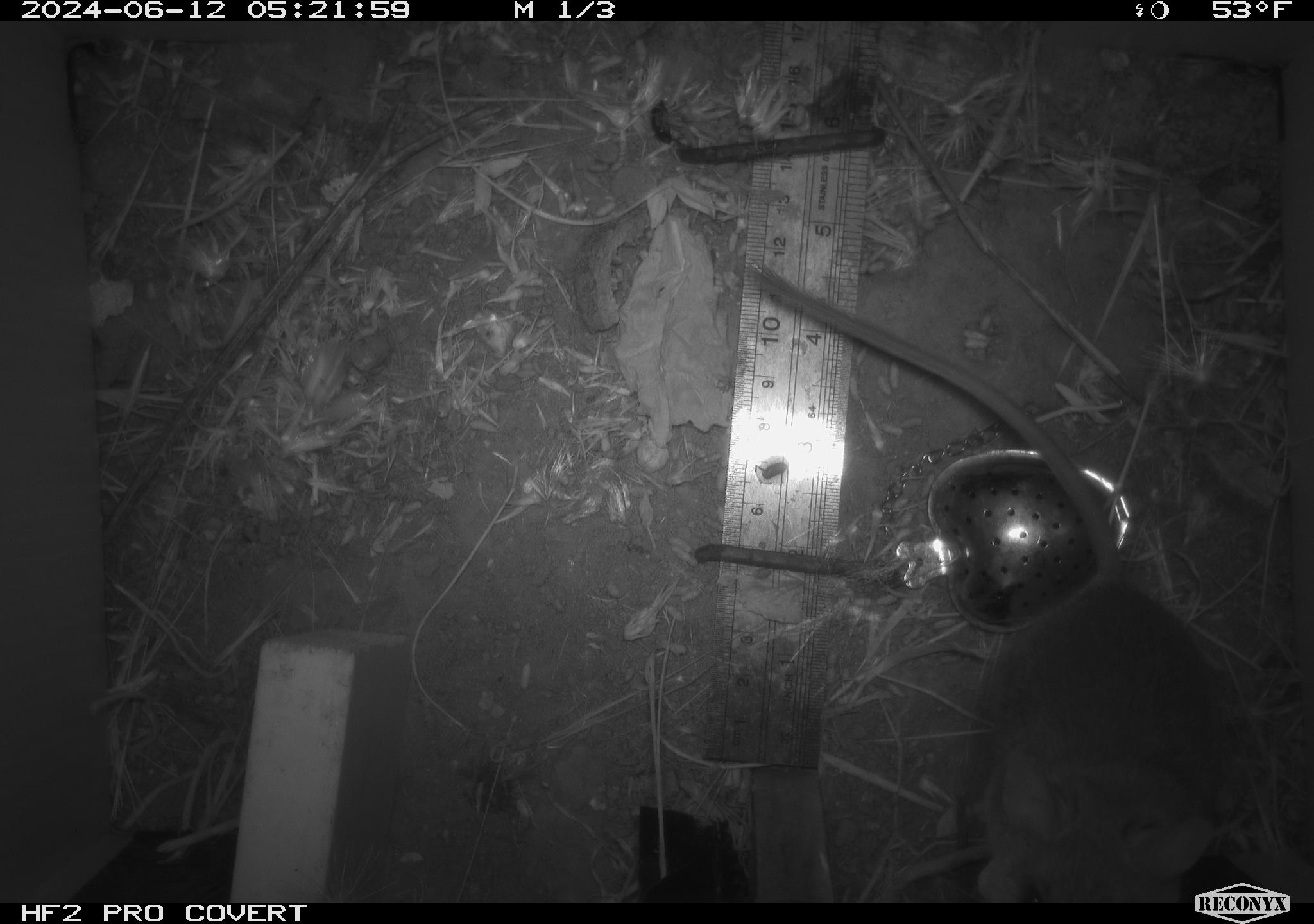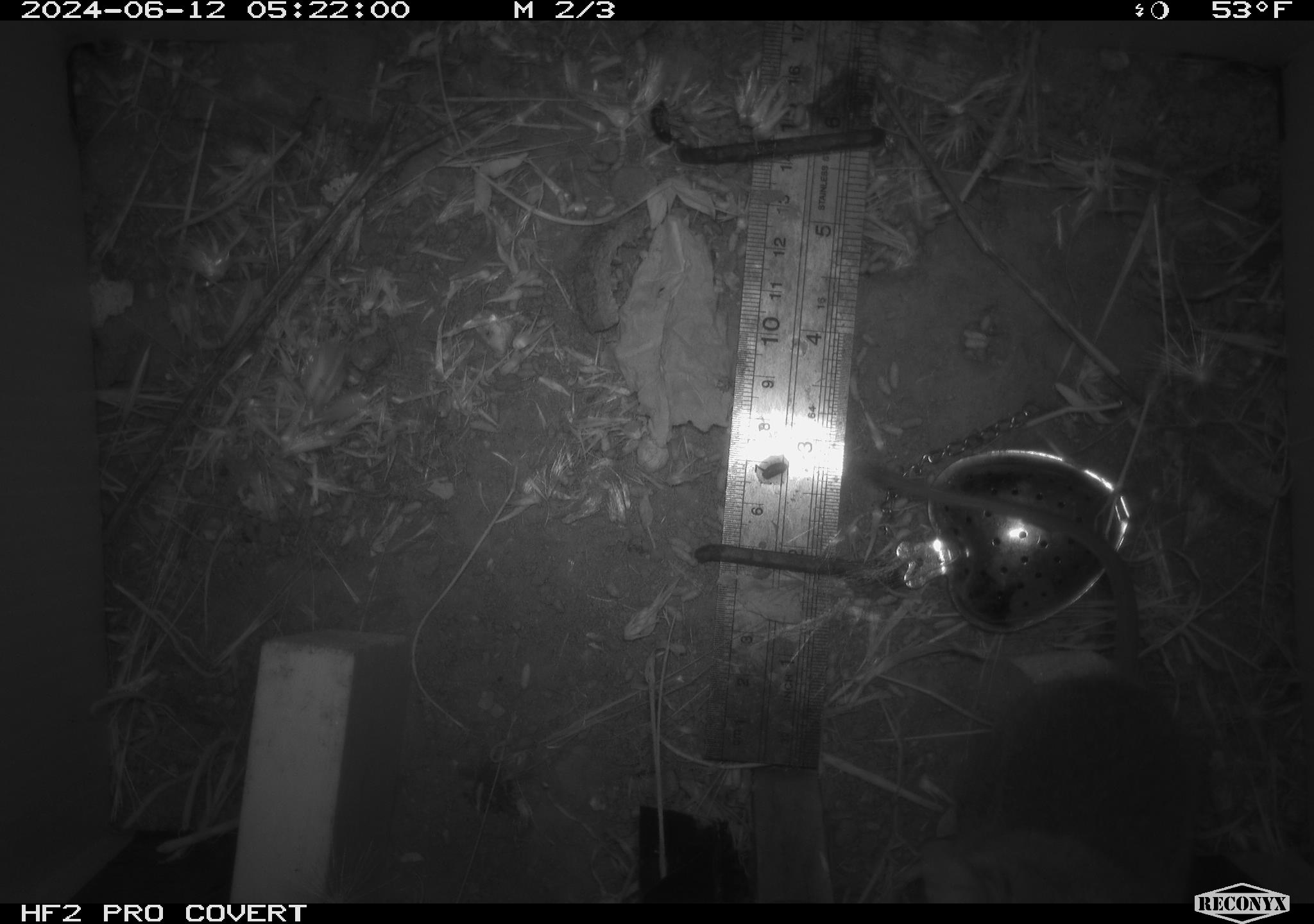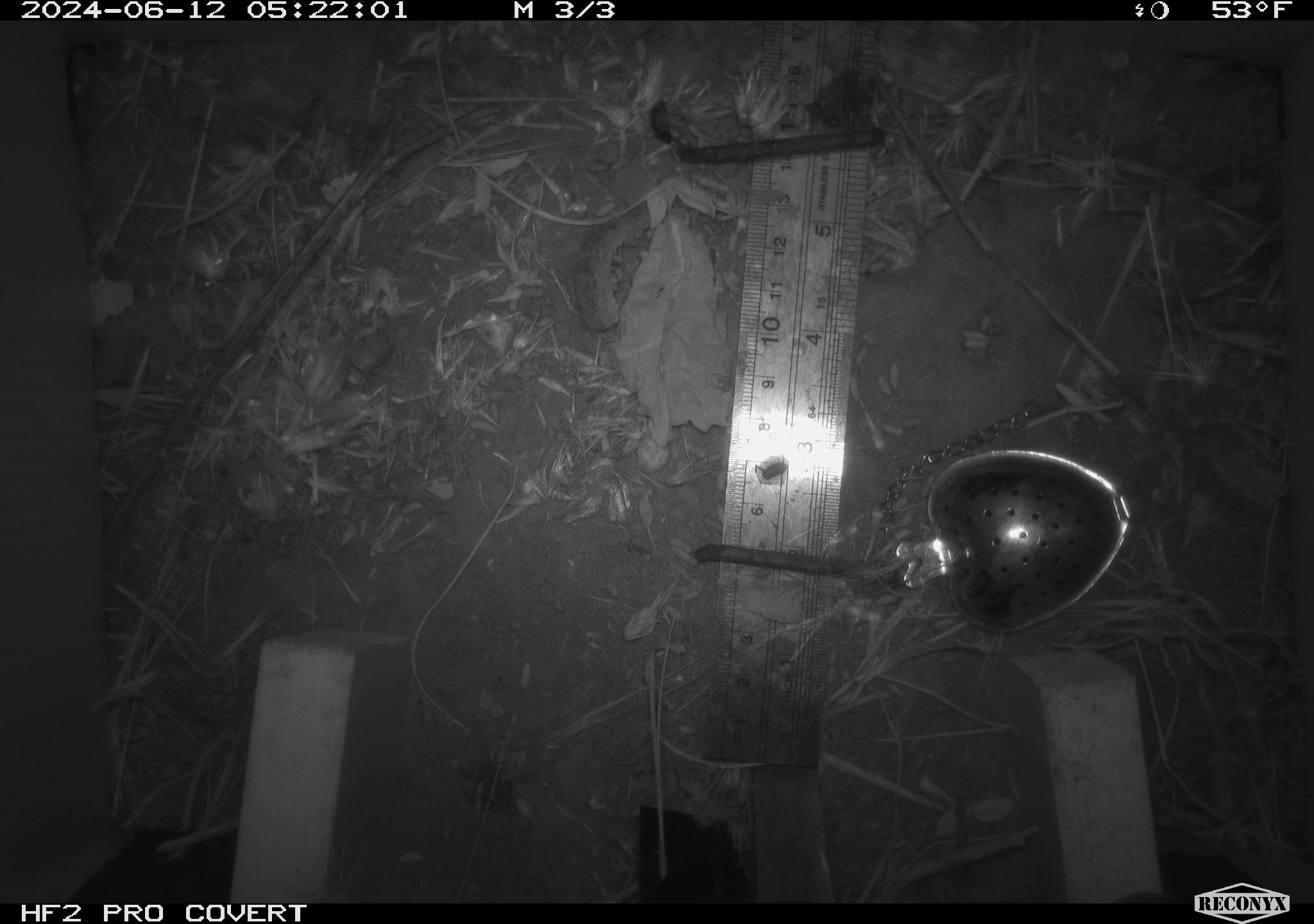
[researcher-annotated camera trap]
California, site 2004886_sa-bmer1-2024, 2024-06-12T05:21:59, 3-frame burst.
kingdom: Animalia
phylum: Chordata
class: Mammalia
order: Rodentia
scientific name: Rodentia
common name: mouse species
Mouse species (Rodentia).